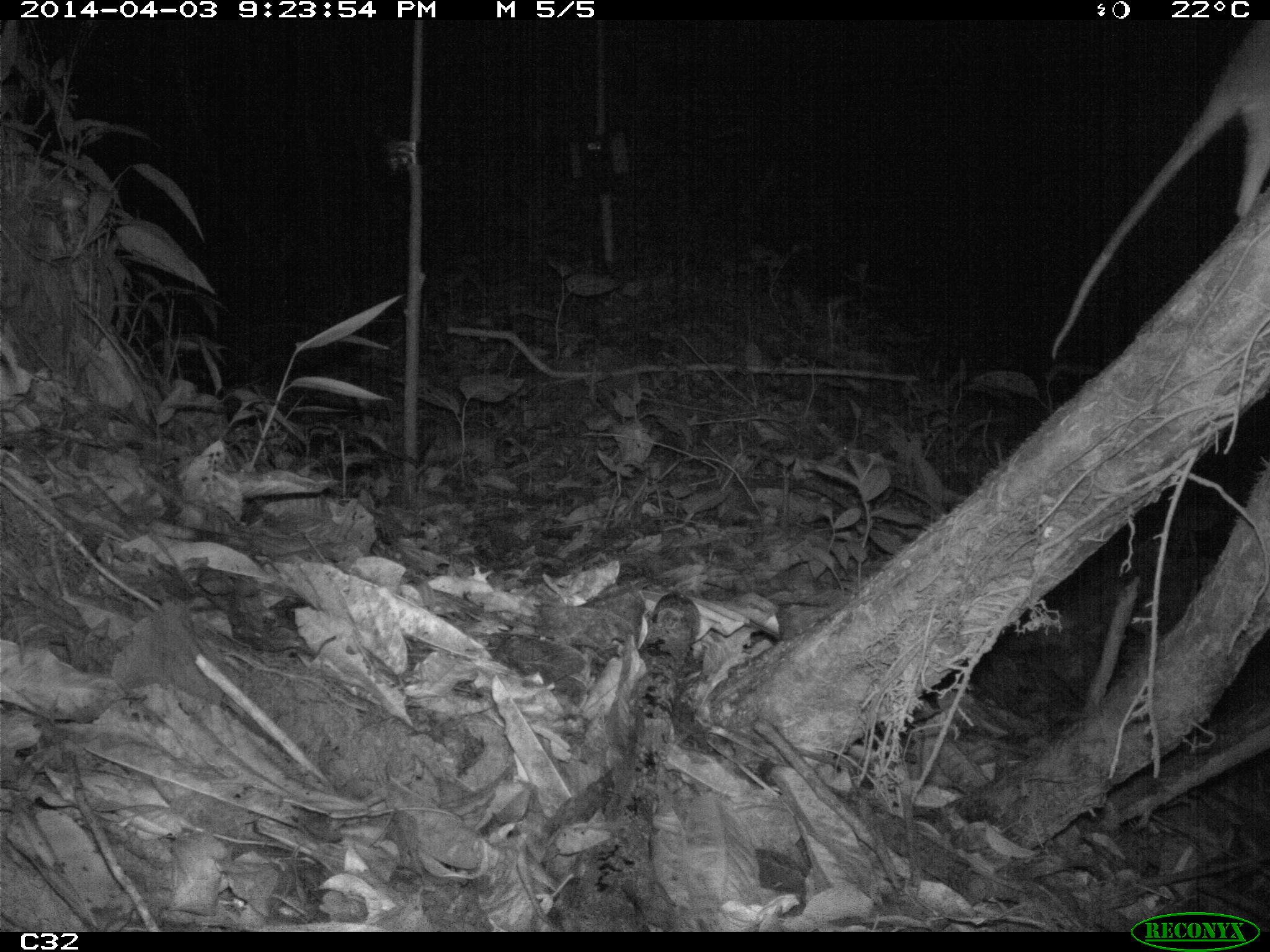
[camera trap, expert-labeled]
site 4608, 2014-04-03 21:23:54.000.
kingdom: Animalia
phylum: Chordata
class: Mammalia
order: Didelphimorphia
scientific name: Didelphimorphia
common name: opossum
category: unknown opossum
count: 1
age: adult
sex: female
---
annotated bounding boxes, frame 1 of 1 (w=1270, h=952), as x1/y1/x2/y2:
unknown opossum: 1047/22/1270/357